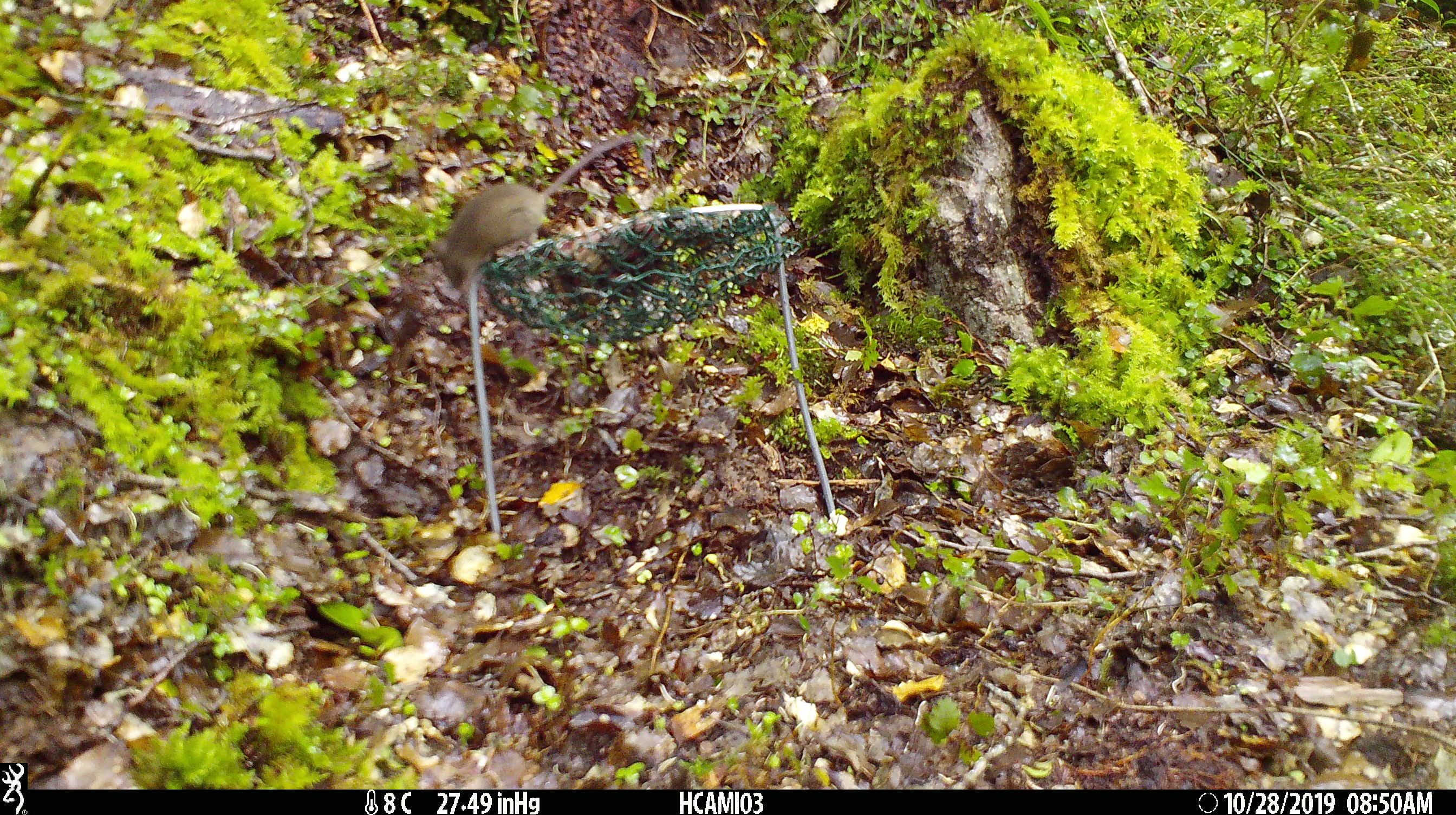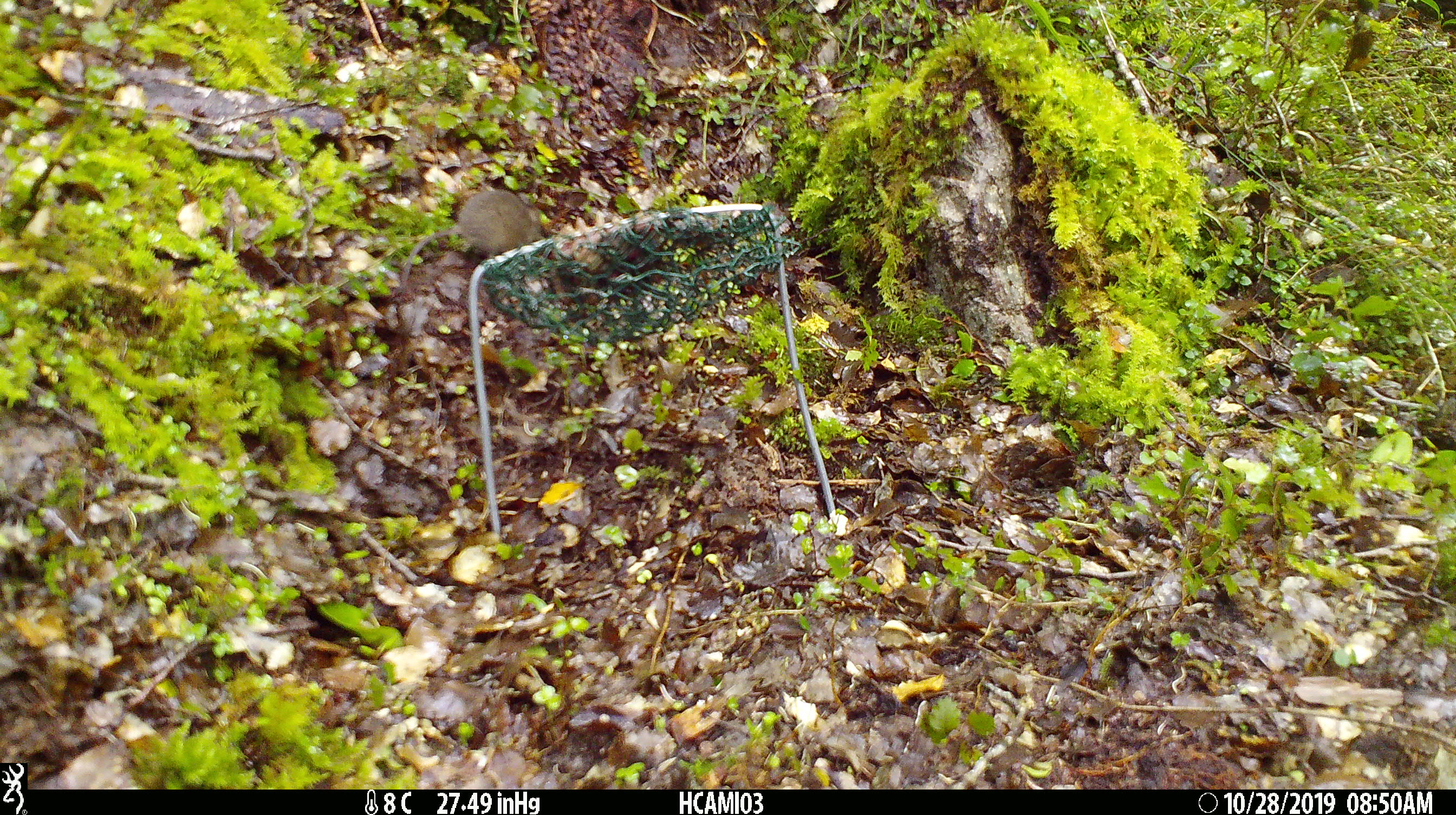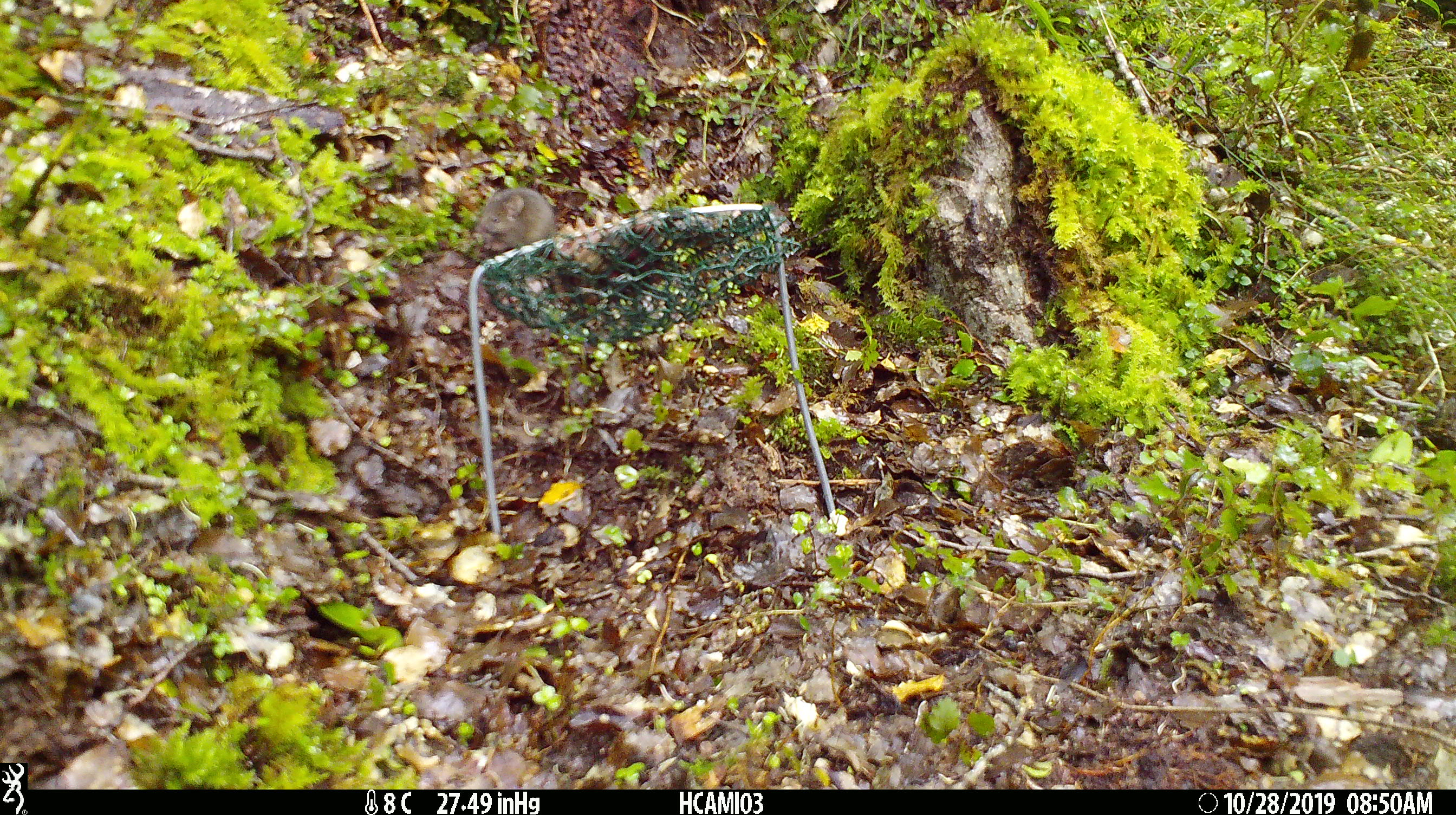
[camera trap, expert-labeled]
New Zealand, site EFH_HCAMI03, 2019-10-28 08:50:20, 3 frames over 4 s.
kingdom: Animalia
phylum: Chordata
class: Mammalia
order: Rodentia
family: Muridae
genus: Mus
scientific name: Mus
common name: mouse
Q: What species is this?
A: Mouse (Mus).